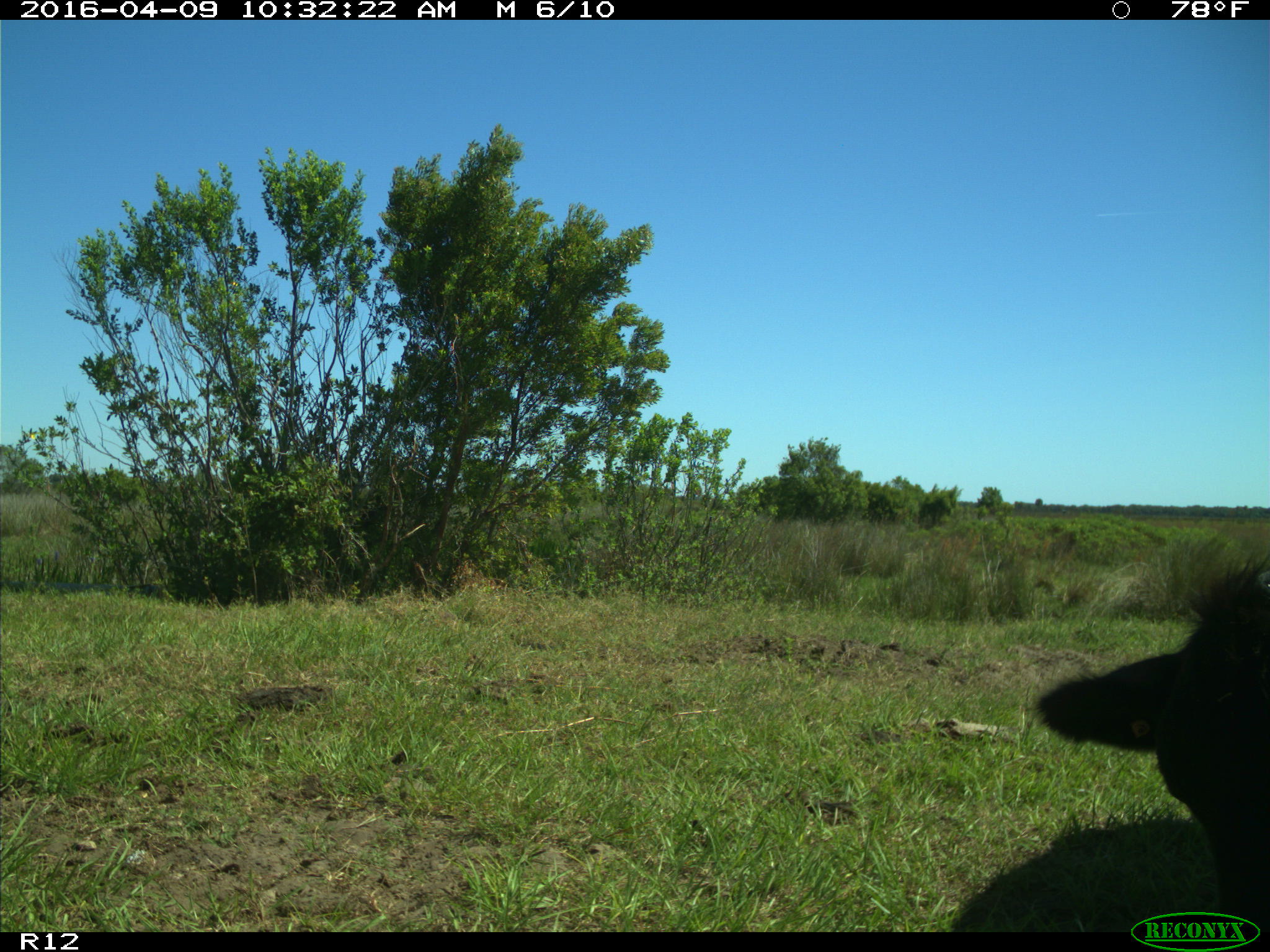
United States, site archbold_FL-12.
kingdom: Animalia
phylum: Chordata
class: Mammalia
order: Artiodactyla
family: Bovidae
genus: Bos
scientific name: Bos taurus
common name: domestic cow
Bos taurus (domestic cow).